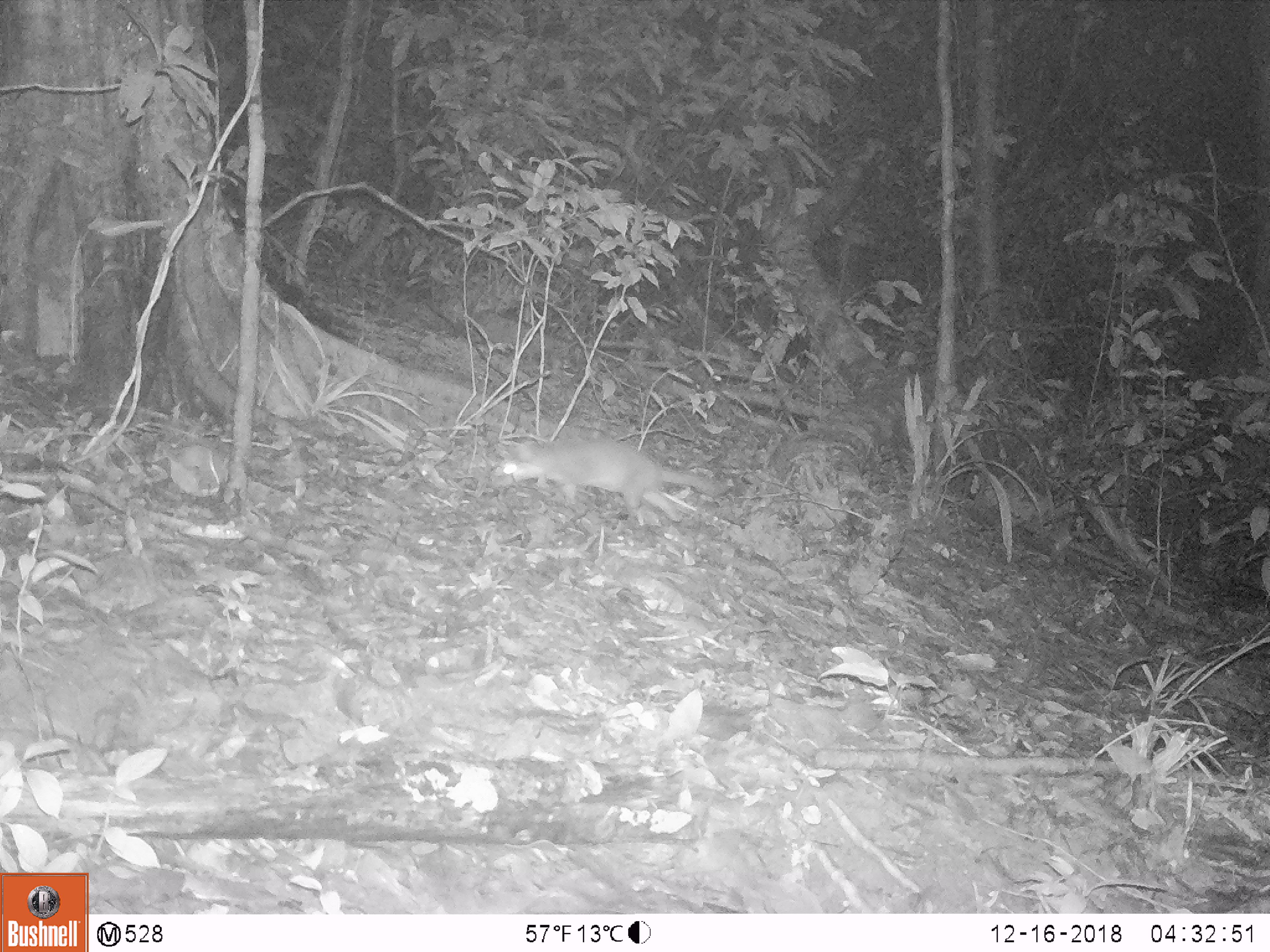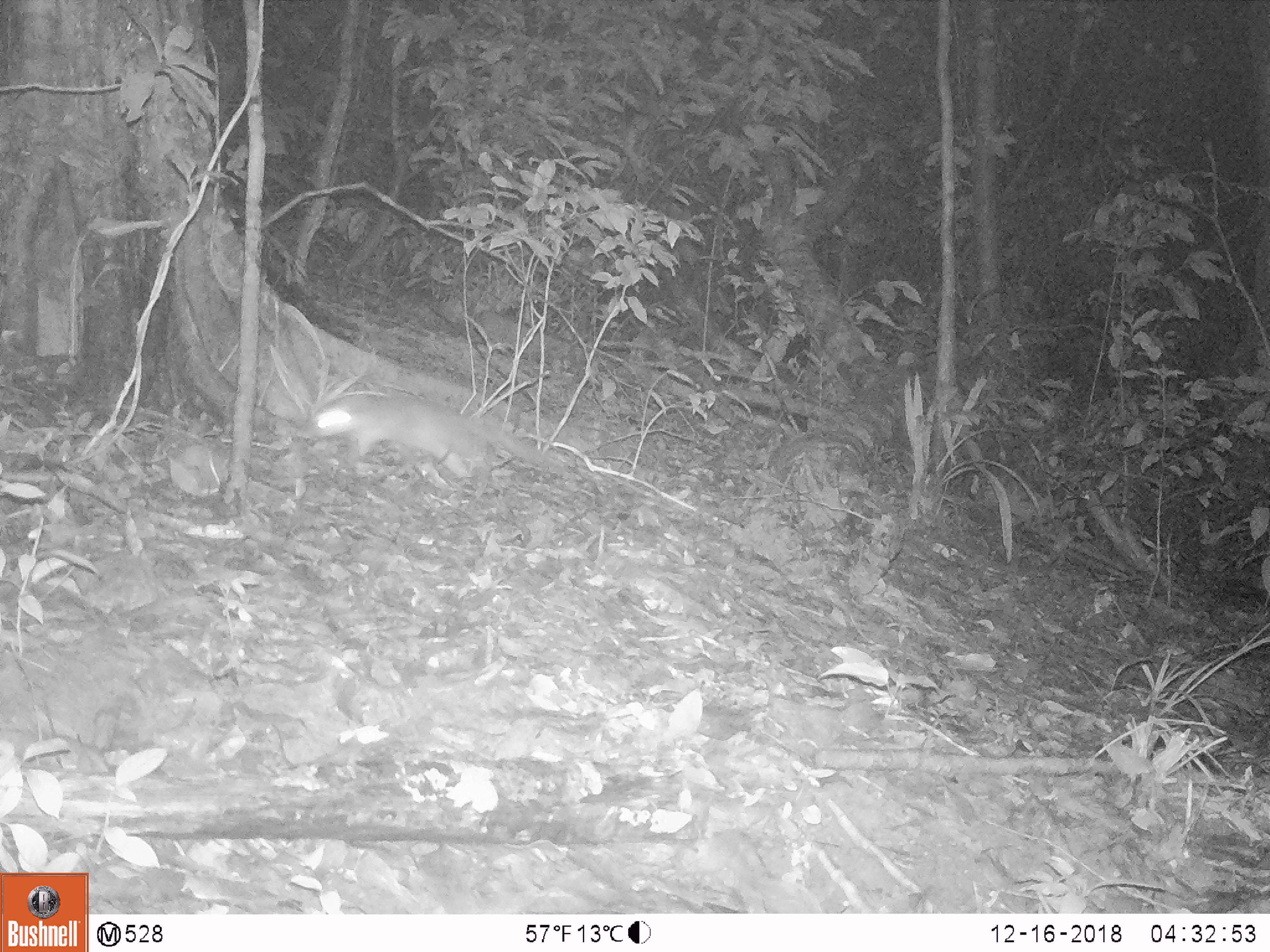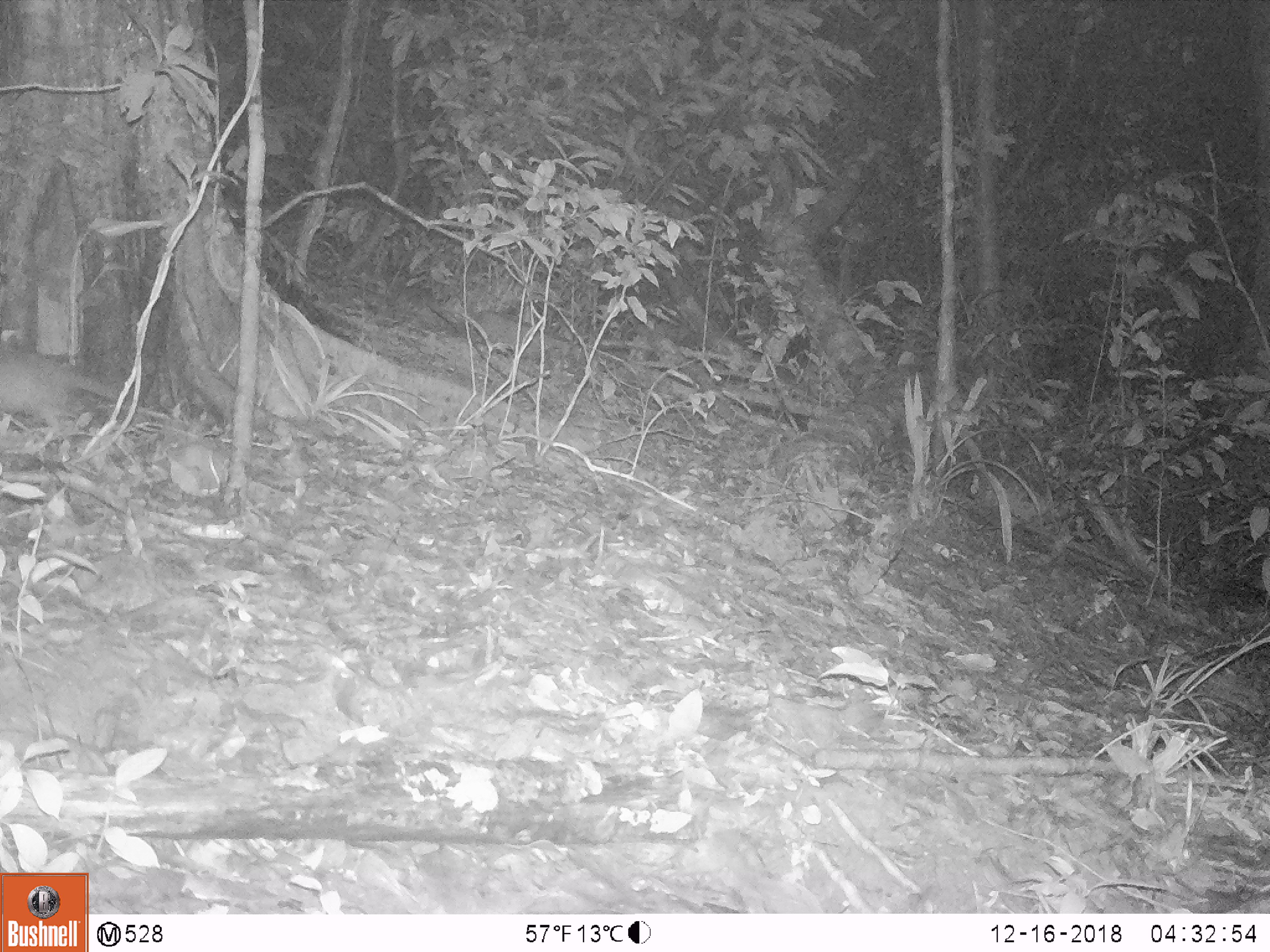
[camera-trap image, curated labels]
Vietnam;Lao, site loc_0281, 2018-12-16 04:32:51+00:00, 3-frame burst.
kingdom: Animalia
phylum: Chordata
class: Mammalia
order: Carnivora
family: Mustelidae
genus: Melogale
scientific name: Melogale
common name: ferret badger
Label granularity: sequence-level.